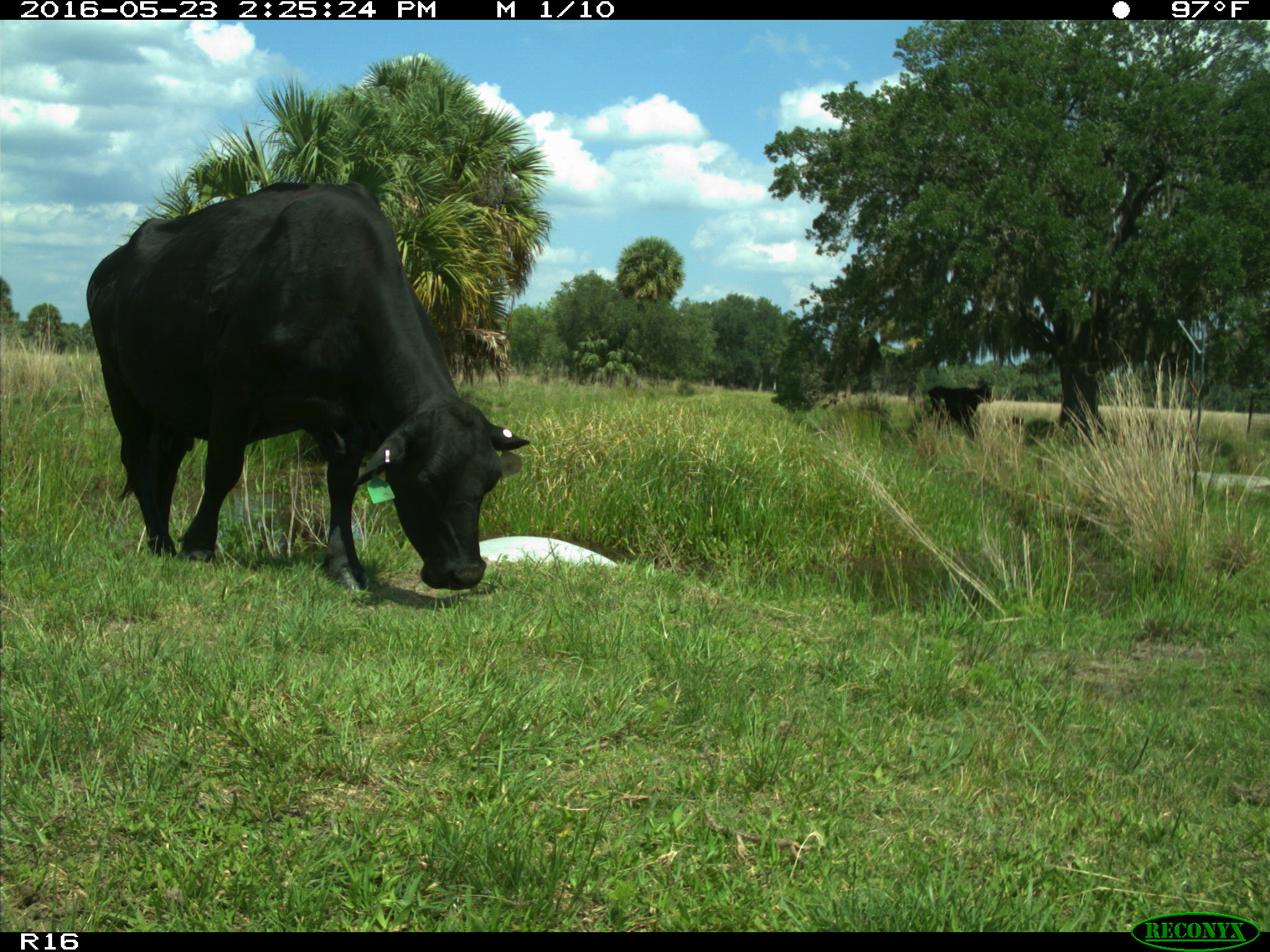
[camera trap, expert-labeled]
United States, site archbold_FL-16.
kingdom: Animalia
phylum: Chordata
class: Mammalia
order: Artiodactyla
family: Bovidae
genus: Bos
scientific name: Bos taurus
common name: domestic cow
Bos taurus (domestic cow).